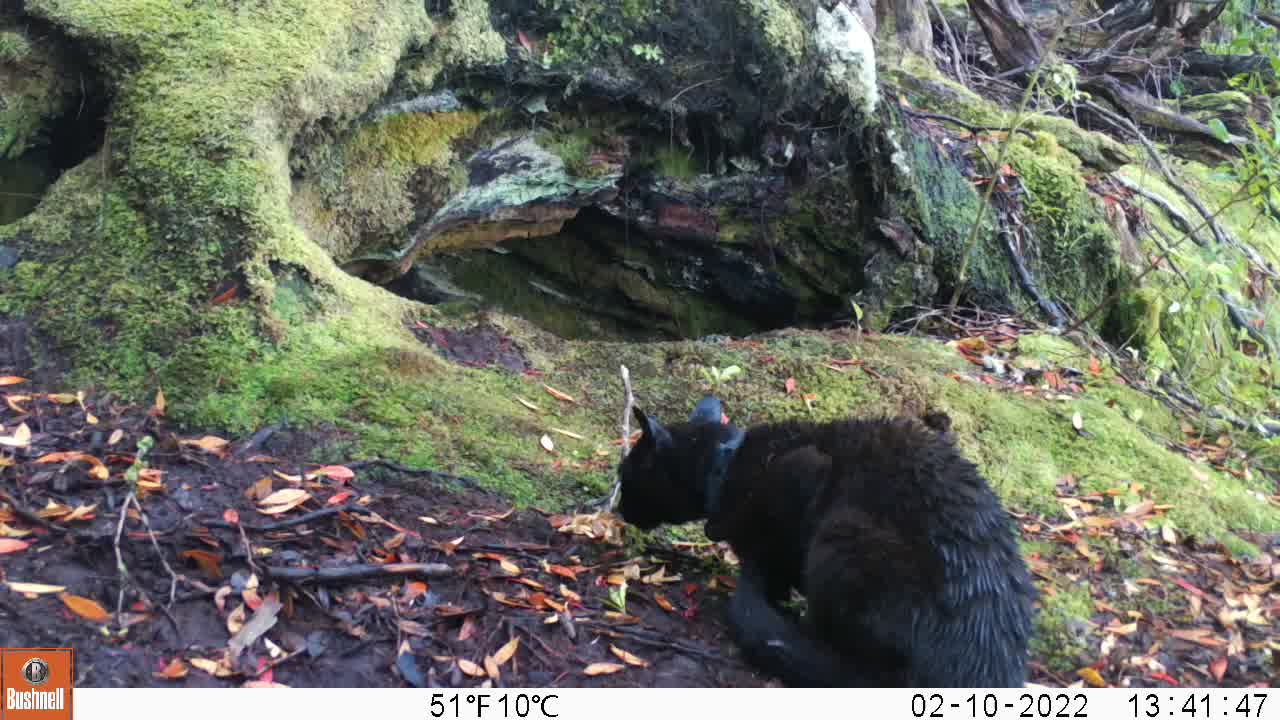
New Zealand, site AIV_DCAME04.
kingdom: Animalia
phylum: Chordata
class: Mammalia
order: Carnivora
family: Felidae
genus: Felis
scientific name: Felis catus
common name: domestic cat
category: cat